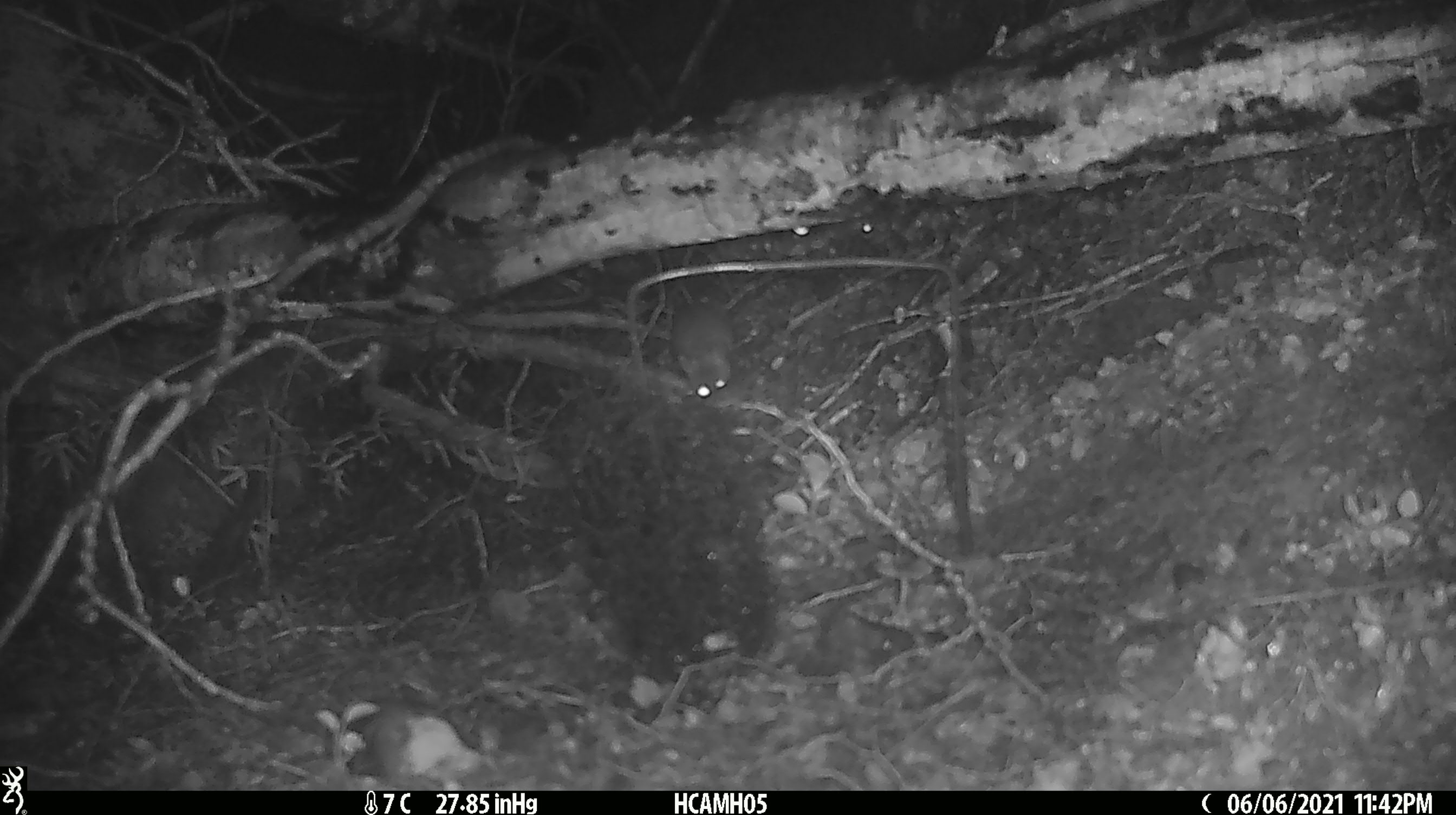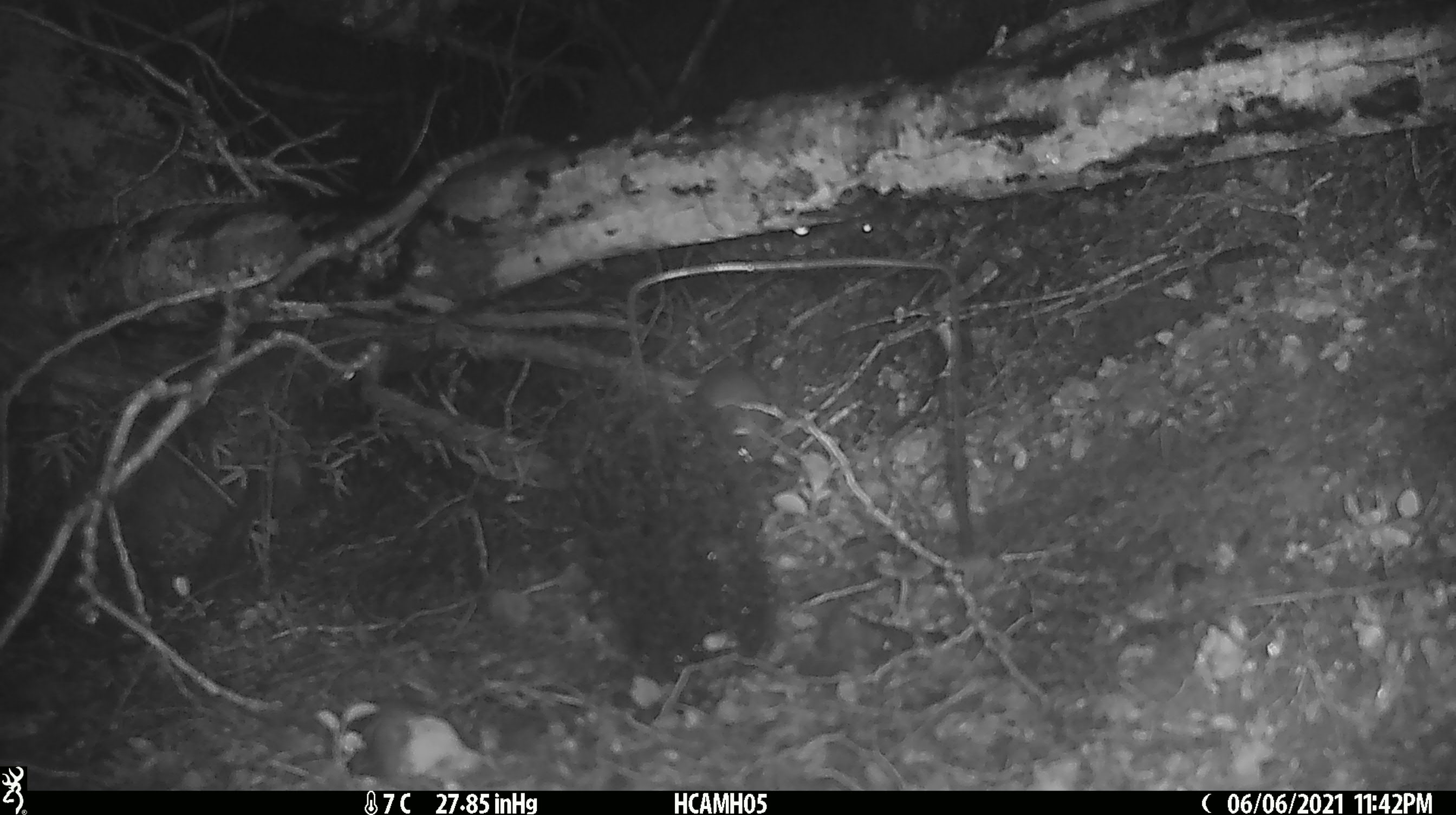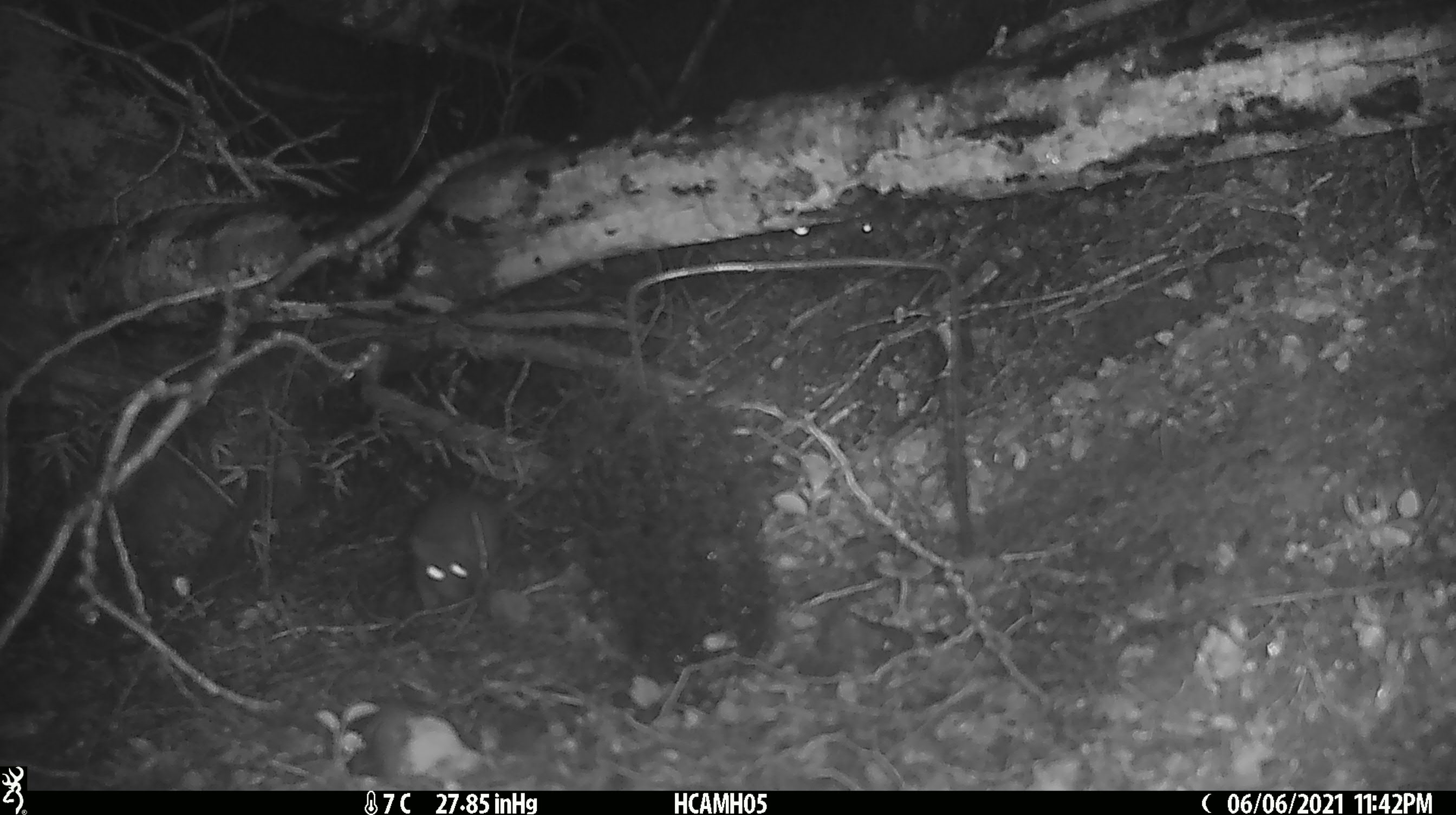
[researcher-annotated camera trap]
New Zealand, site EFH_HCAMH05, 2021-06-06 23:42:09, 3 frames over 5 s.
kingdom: Animalia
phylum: Chordata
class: Mammalia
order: Rodentia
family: Muridae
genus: Rattus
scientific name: Rattus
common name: rat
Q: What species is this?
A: Rat (Rattus).